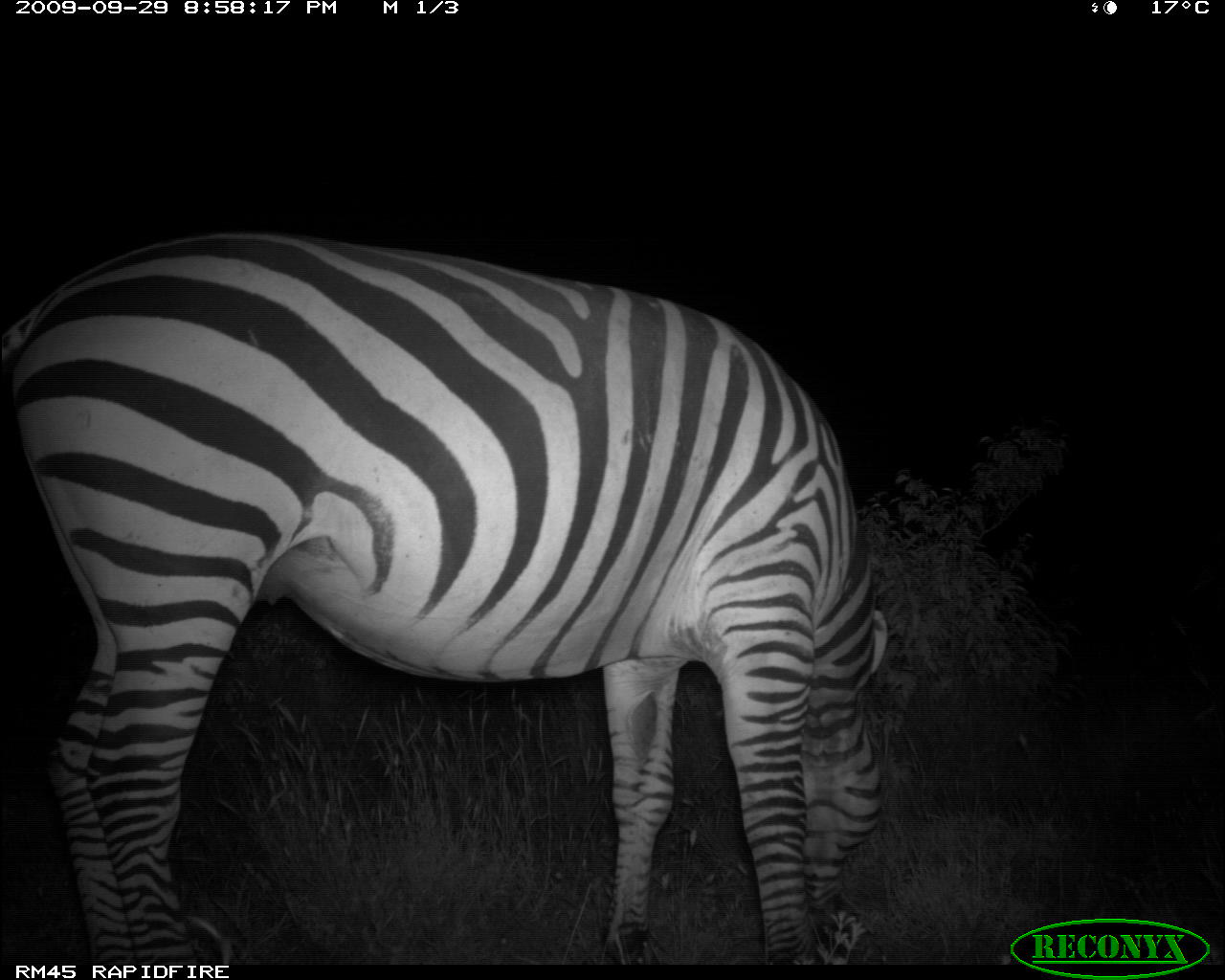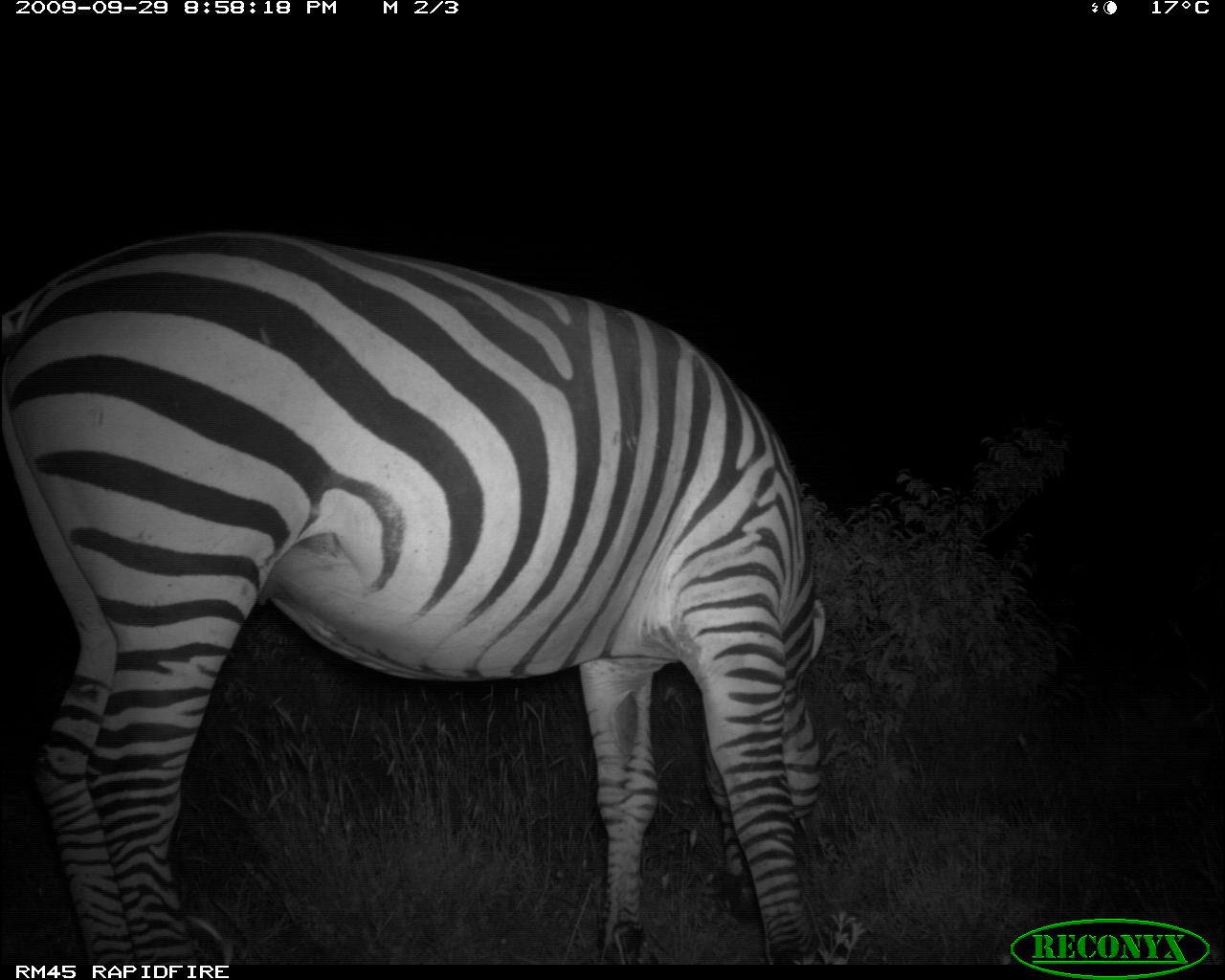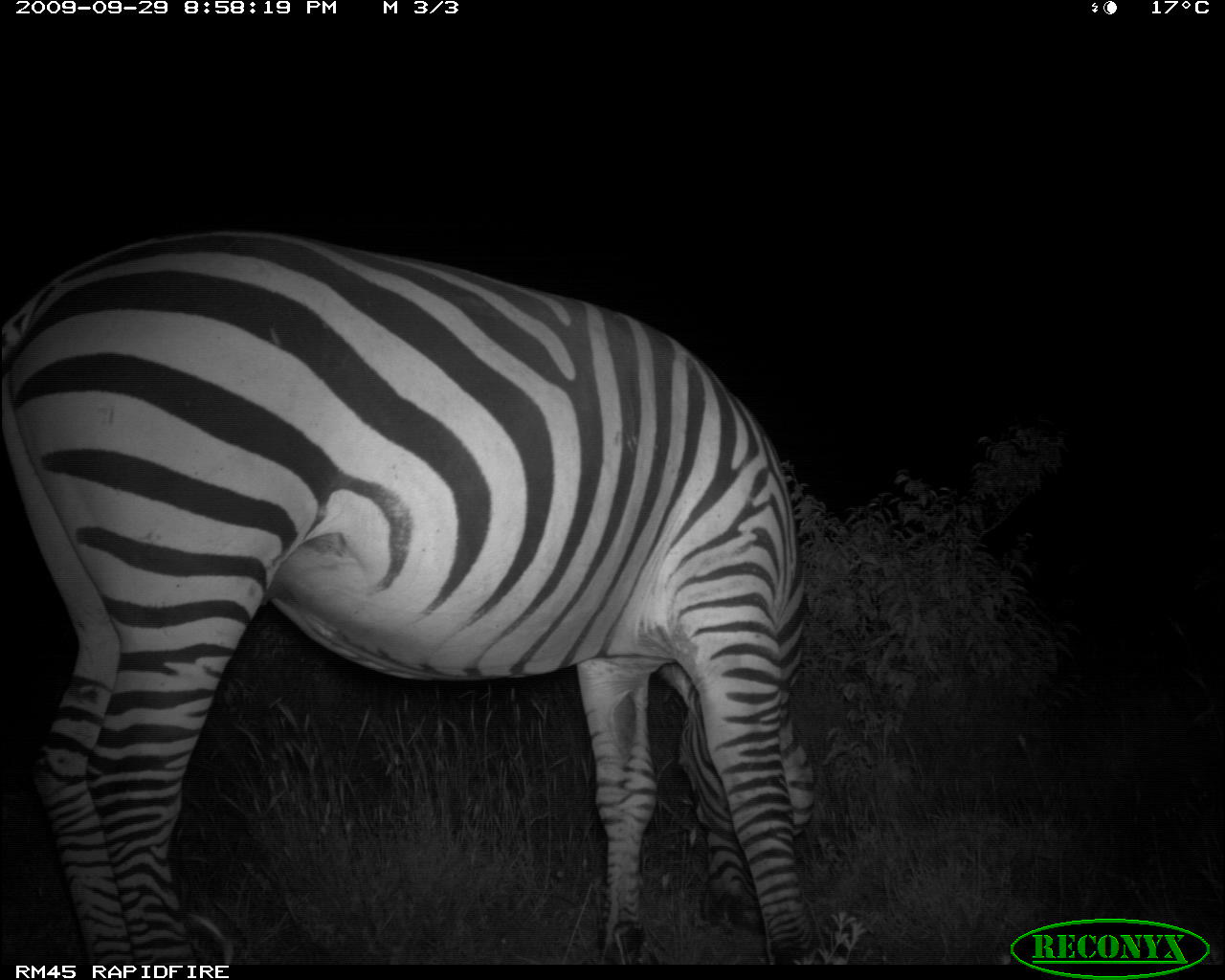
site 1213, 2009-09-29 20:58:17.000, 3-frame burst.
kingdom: Animalia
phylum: Chordata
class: Mammalia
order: Perissodactyla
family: Equidae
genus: Equus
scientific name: Equus quagga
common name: plains zebra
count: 1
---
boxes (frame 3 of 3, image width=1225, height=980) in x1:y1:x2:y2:
equus quagga: 0:229:814:965